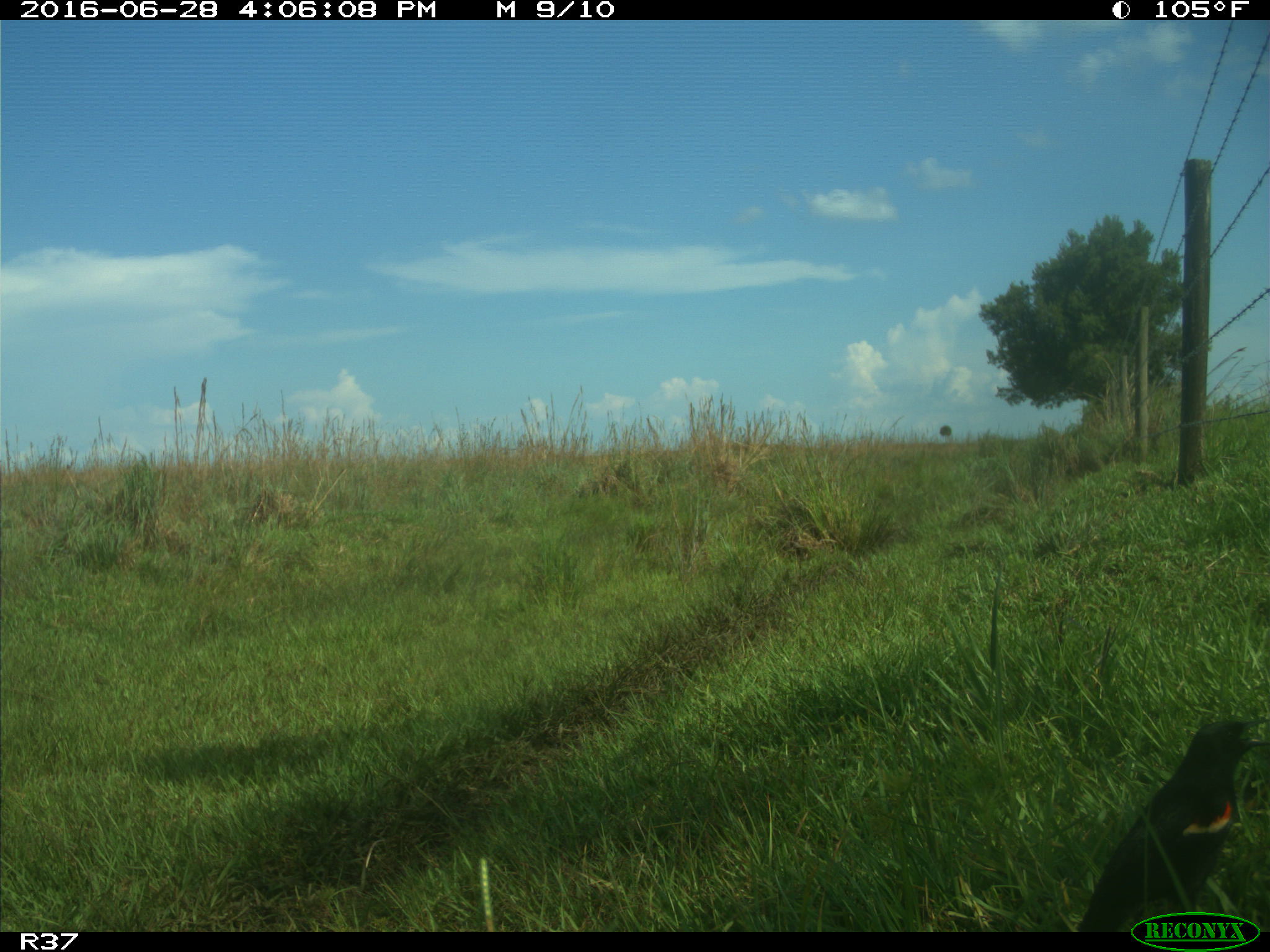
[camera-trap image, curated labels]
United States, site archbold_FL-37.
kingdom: Animalia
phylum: Chordata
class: Aves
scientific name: Aves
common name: birds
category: unidentified bird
Unidentified bird (birds) (Aves).